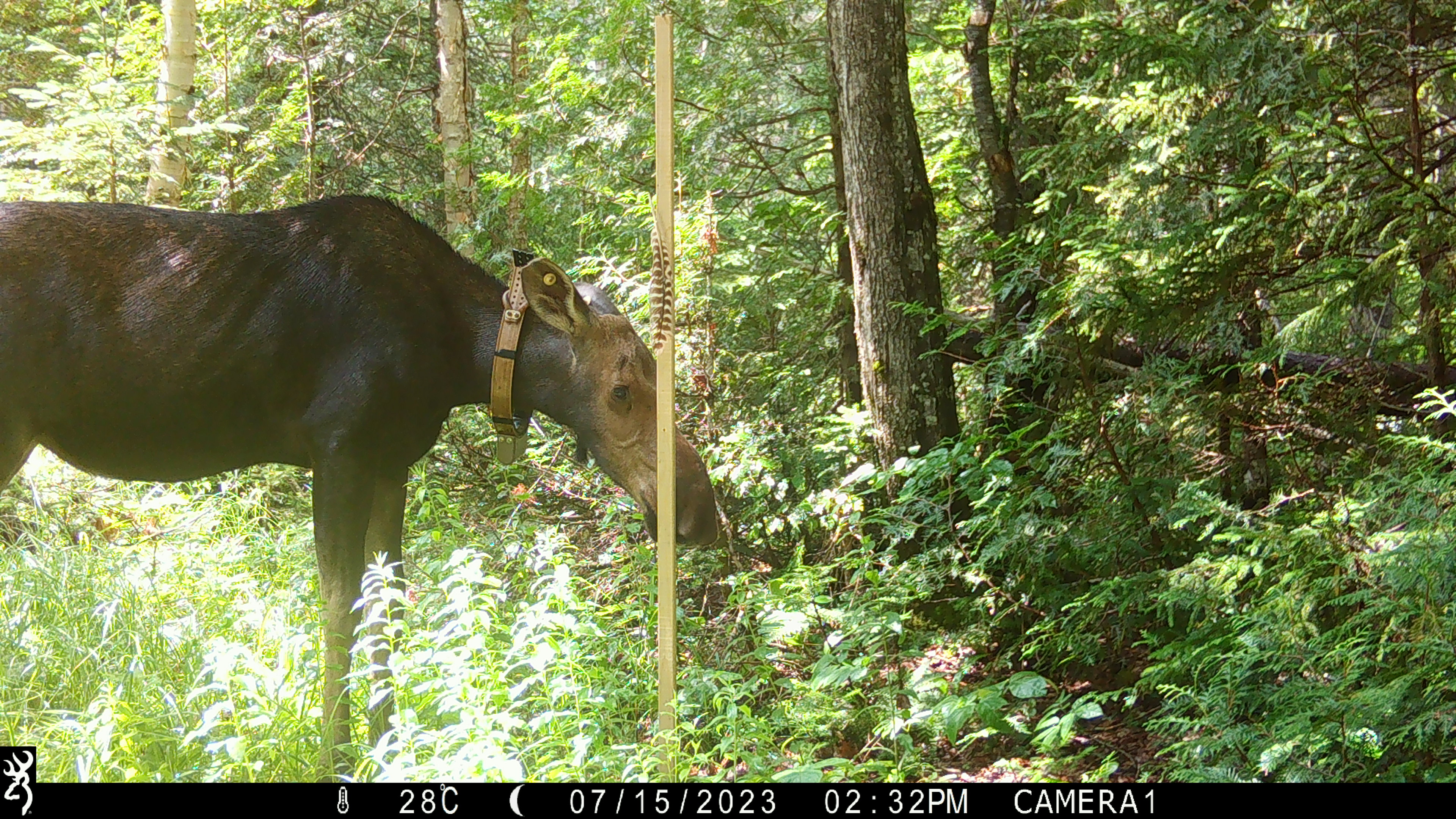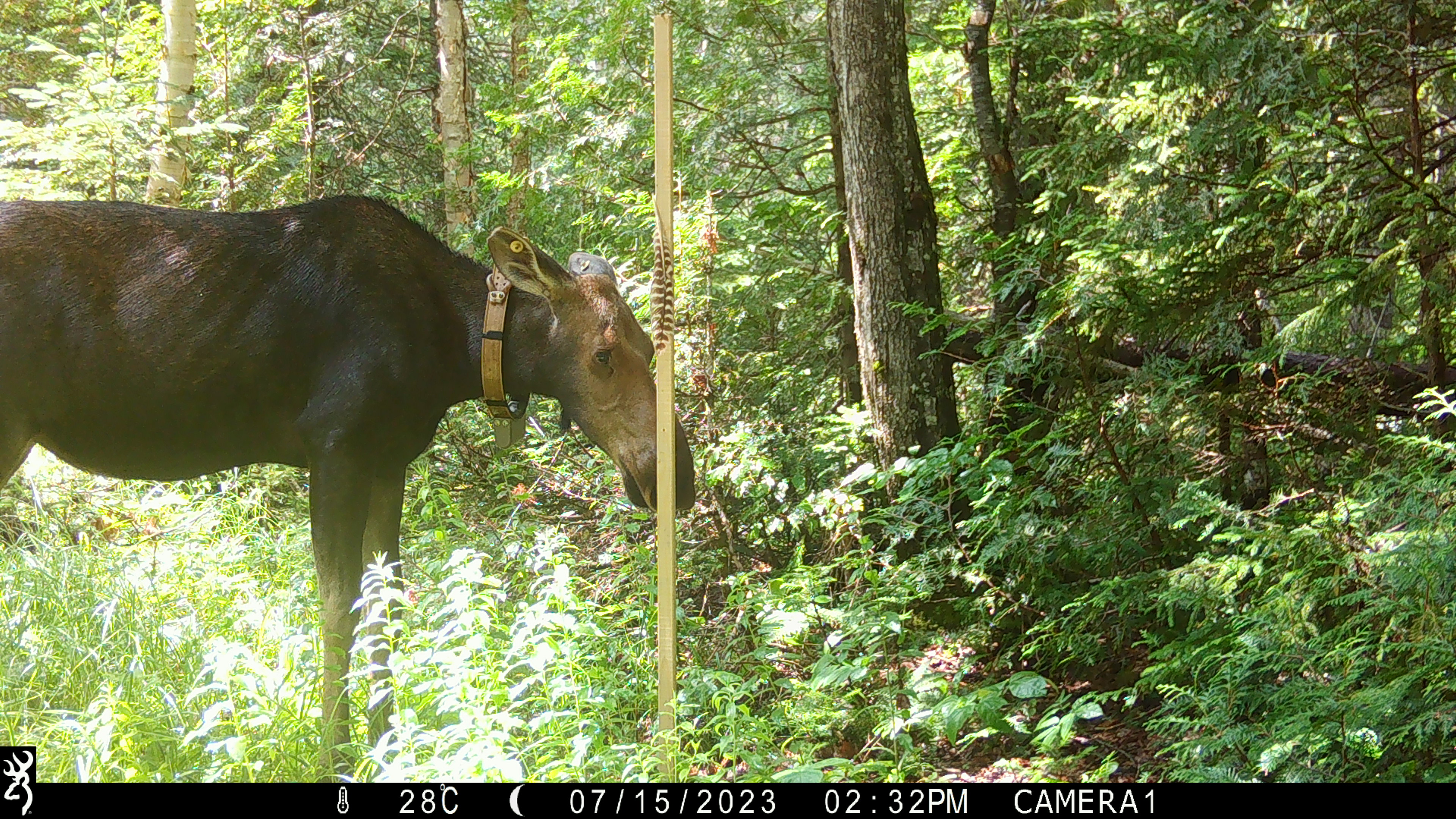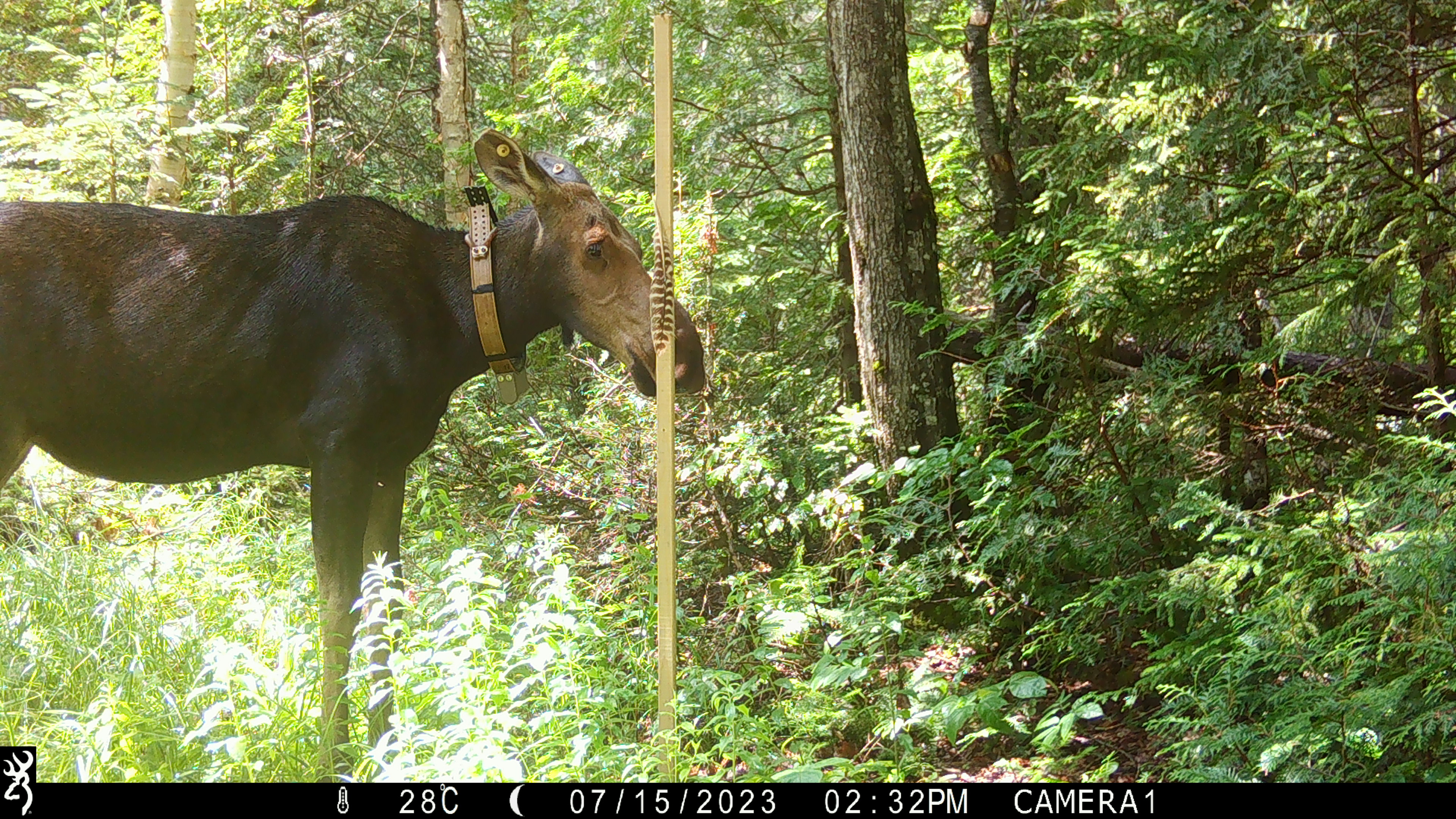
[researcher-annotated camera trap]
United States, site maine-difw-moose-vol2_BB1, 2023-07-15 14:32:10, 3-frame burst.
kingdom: Animalia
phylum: Chordata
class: Mammalia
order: Artiodactyla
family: Cervidae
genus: Alces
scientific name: Alces alces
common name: moose